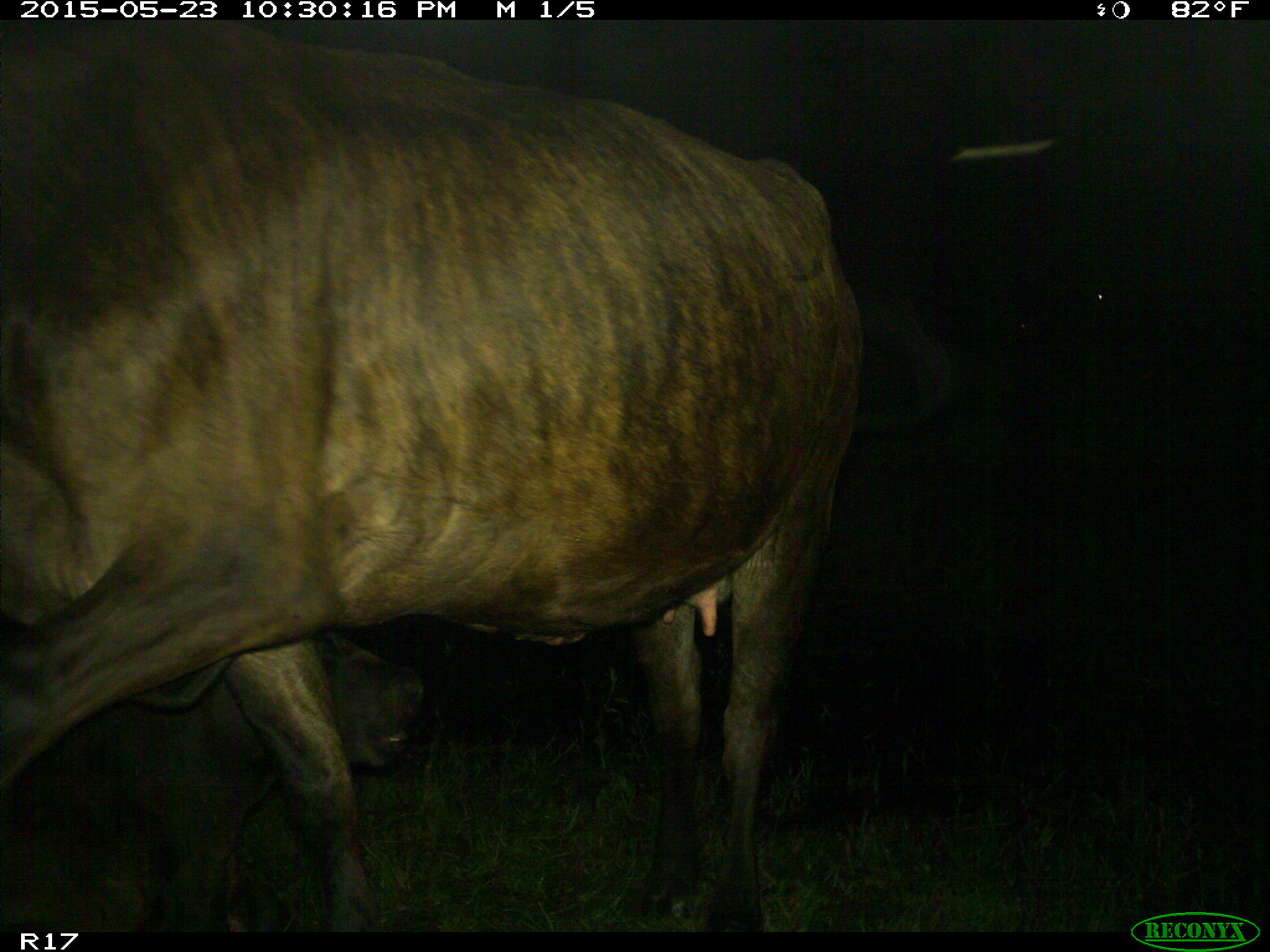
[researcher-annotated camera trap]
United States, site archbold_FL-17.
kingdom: Animalia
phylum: Chordata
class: Mammalia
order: Artiodactyla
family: Bovidae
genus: Bos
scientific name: Bos taurus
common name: domestic cow